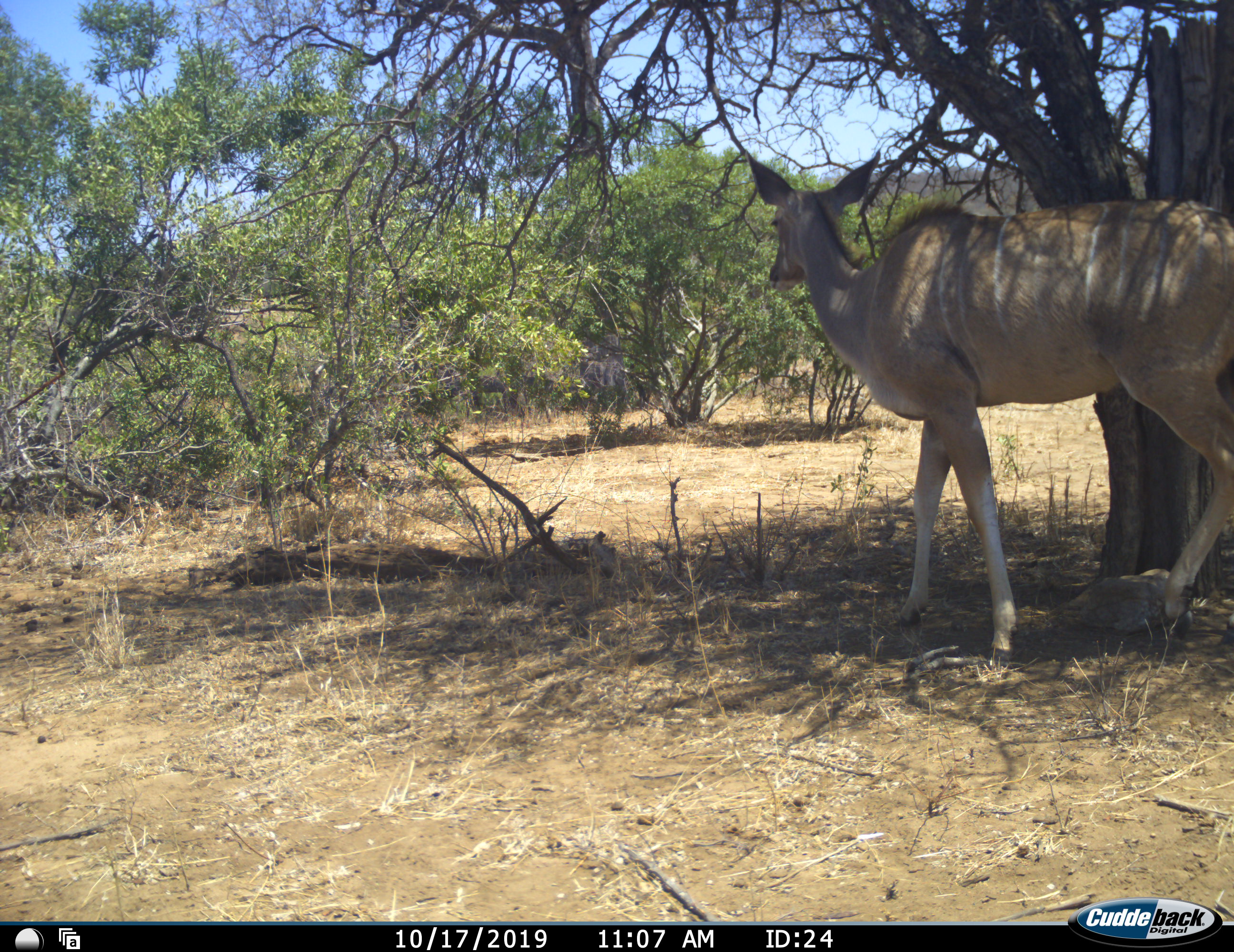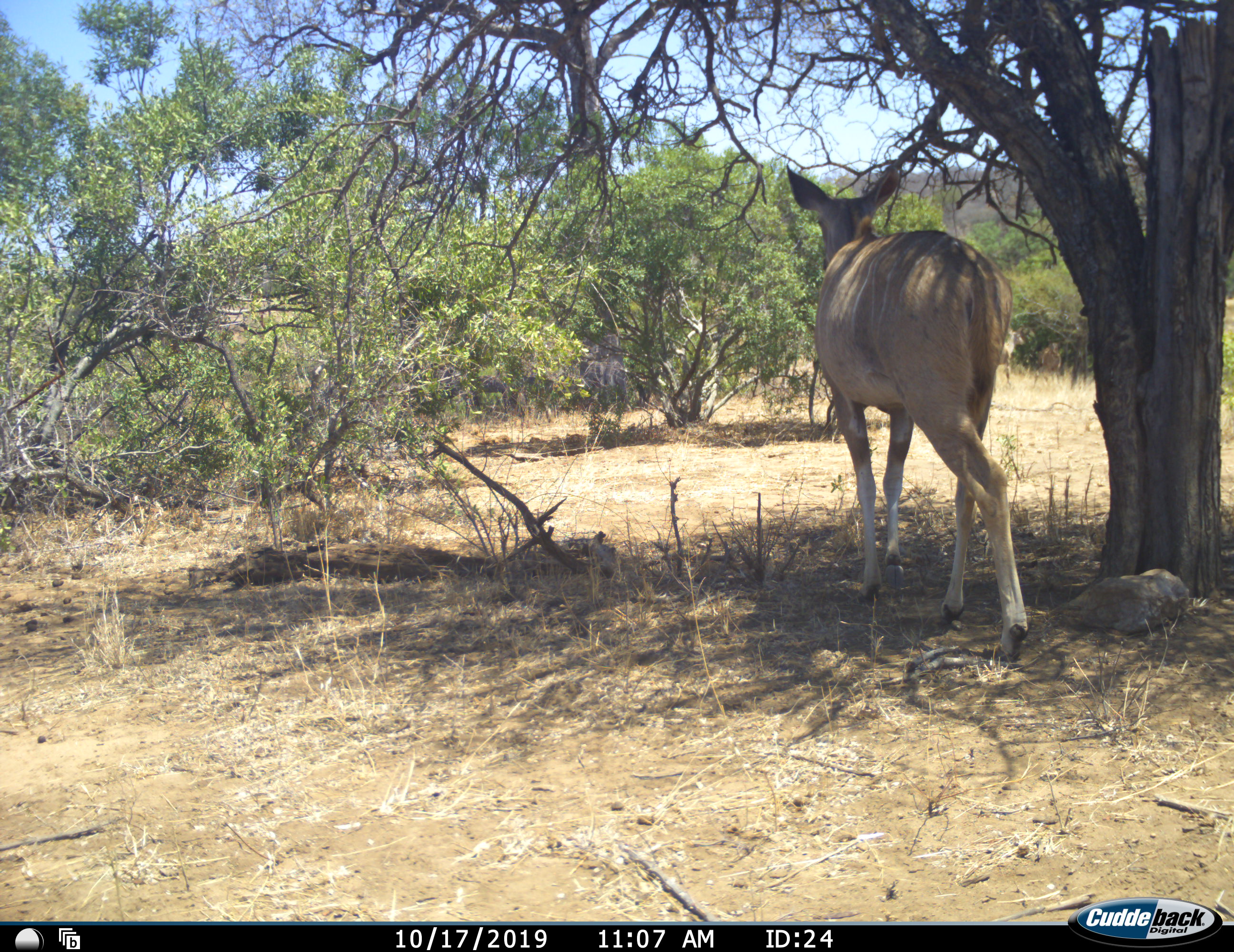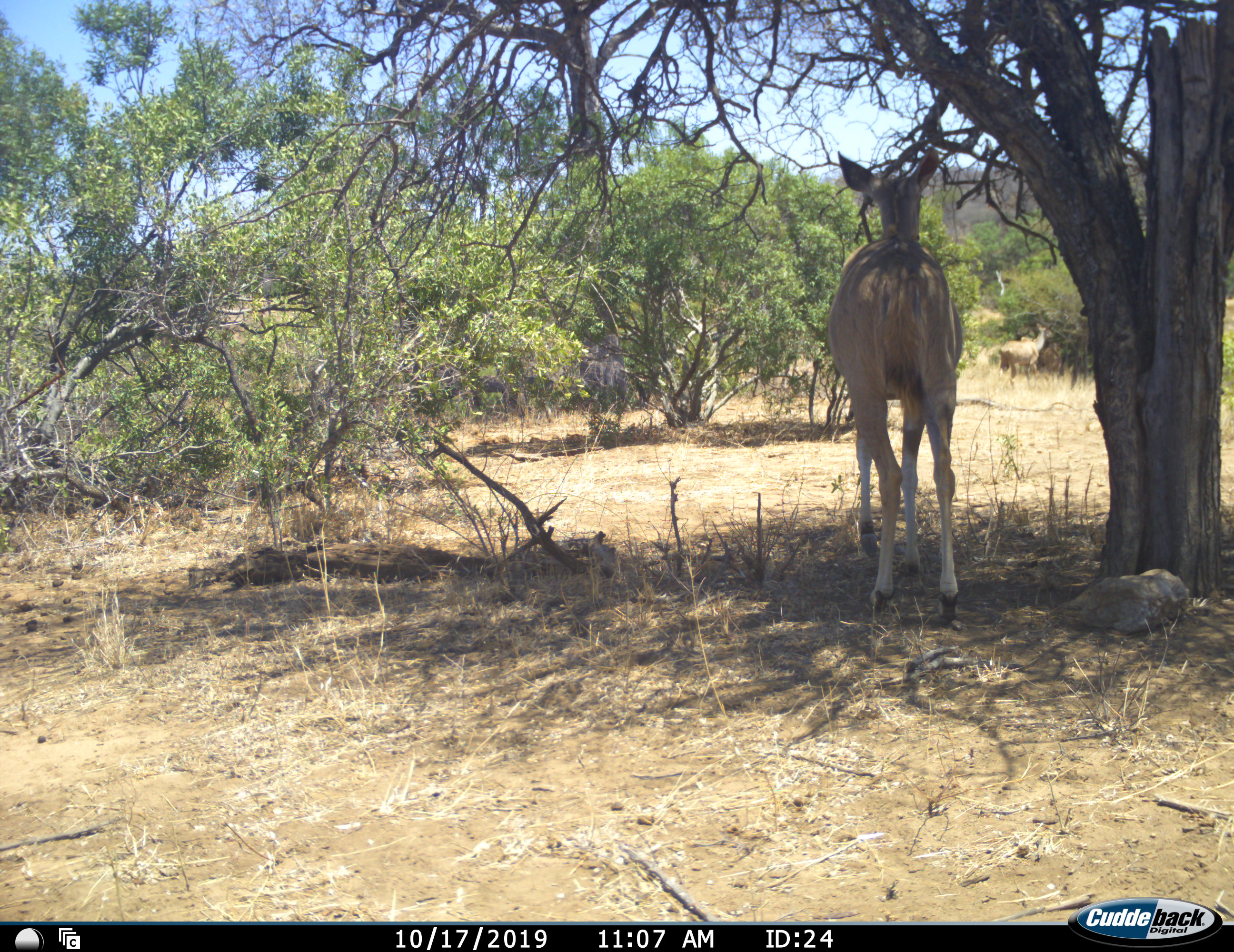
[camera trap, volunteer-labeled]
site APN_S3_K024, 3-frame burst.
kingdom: Animalia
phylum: Chordata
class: Mammalia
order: Artiodactyla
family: Bovidae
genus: Tragelaphus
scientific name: Tragelaphus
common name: kudu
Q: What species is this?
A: Kudu (Tragelaphus).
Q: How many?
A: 3.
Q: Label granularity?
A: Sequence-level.